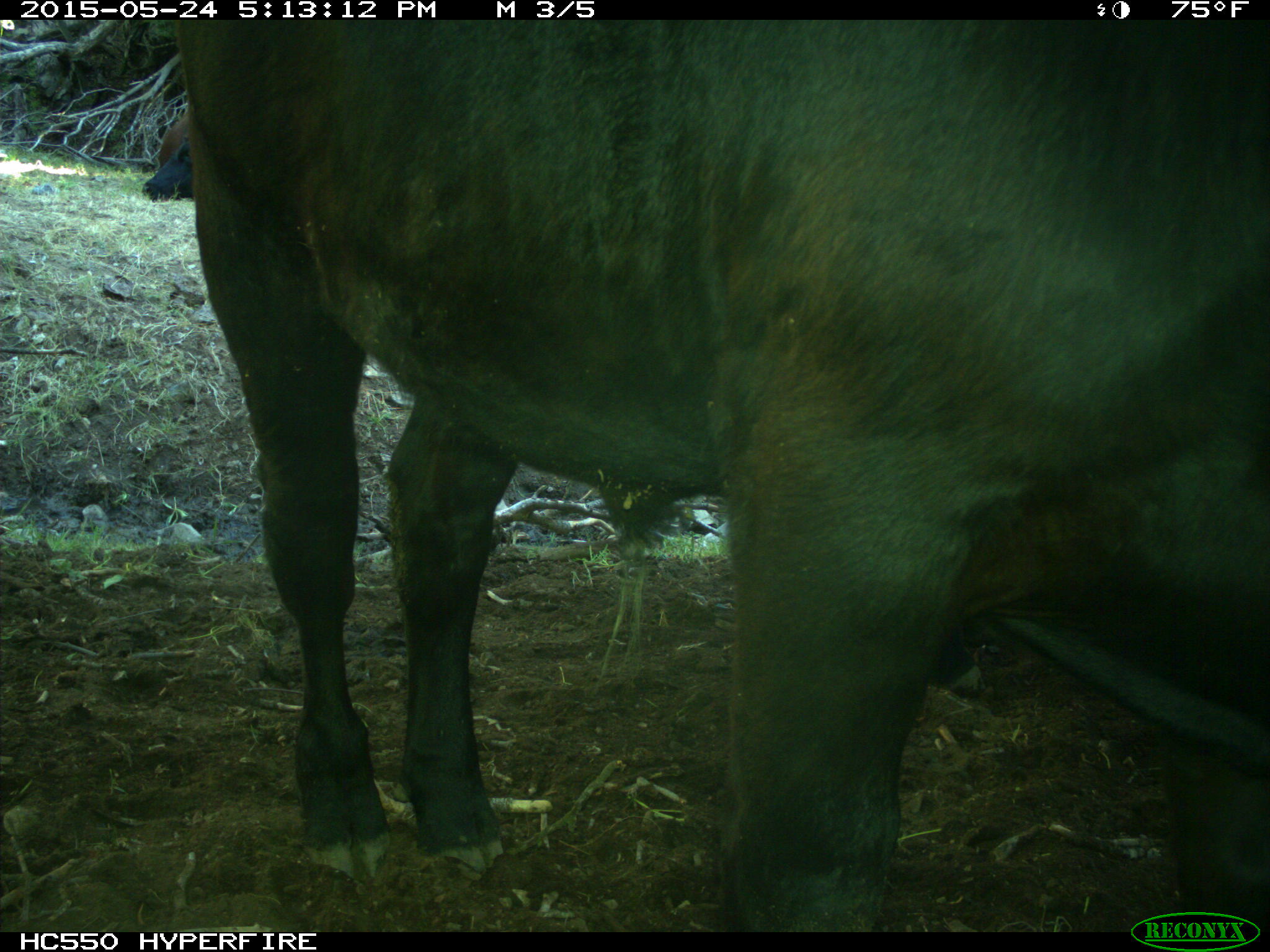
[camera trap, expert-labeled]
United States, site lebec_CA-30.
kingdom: Animalia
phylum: Chordata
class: Mammalia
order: Artiodactyla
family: Bovidae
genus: Bos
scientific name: Bos taurus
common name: domestic cow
Bos taurus (domestic cow).